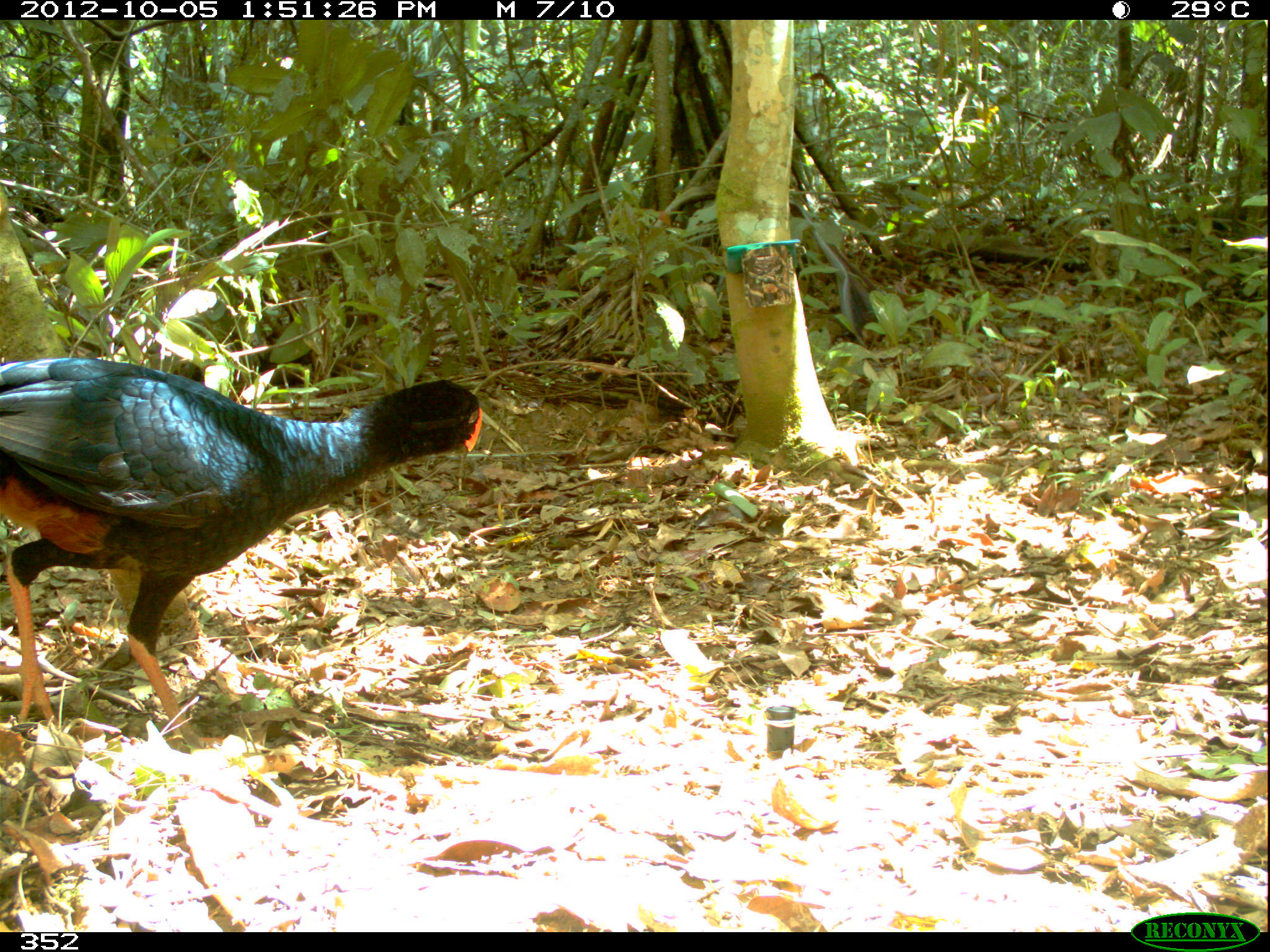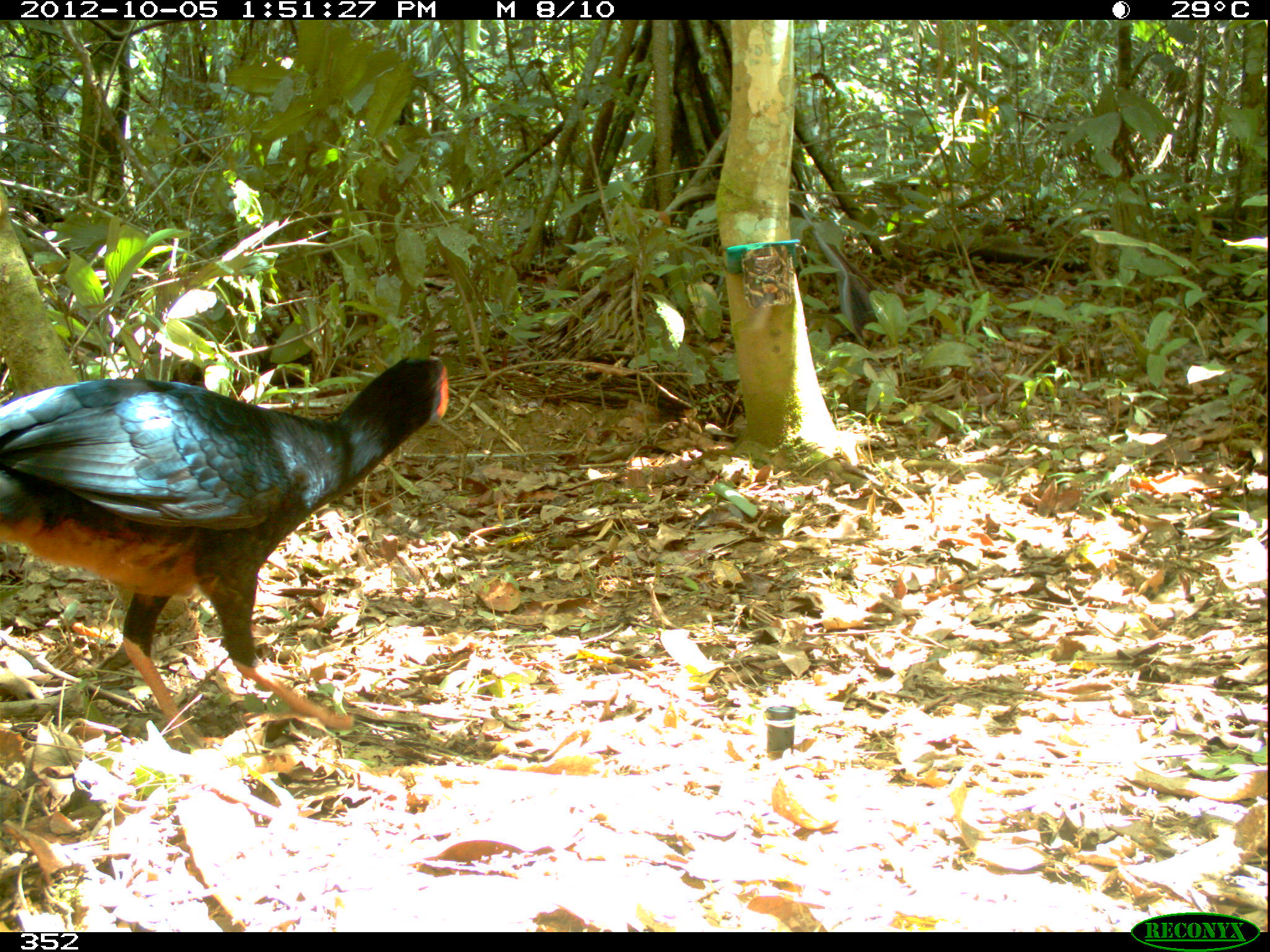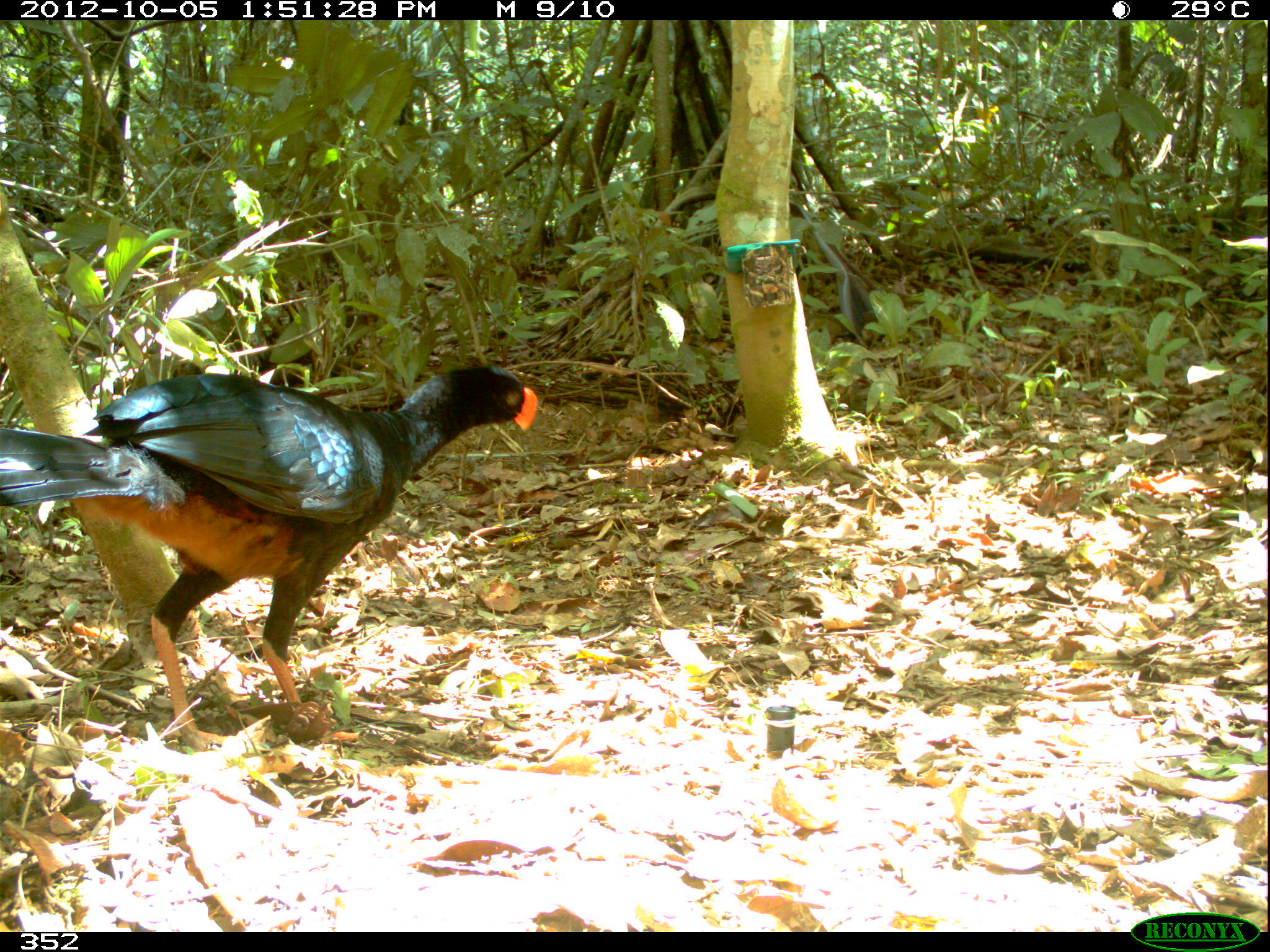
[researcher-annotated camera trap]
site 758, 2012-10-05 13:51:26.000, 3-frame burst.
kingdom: Animalia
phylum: Chordata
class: Aves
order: Galliformes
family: Cracidae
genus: Mitu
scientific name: Mitu tuberosum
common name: razor-billed curassow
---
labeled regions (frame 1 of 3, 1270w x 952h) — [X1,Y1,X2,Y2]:
mitu tuberosum: [0,355,483,747]